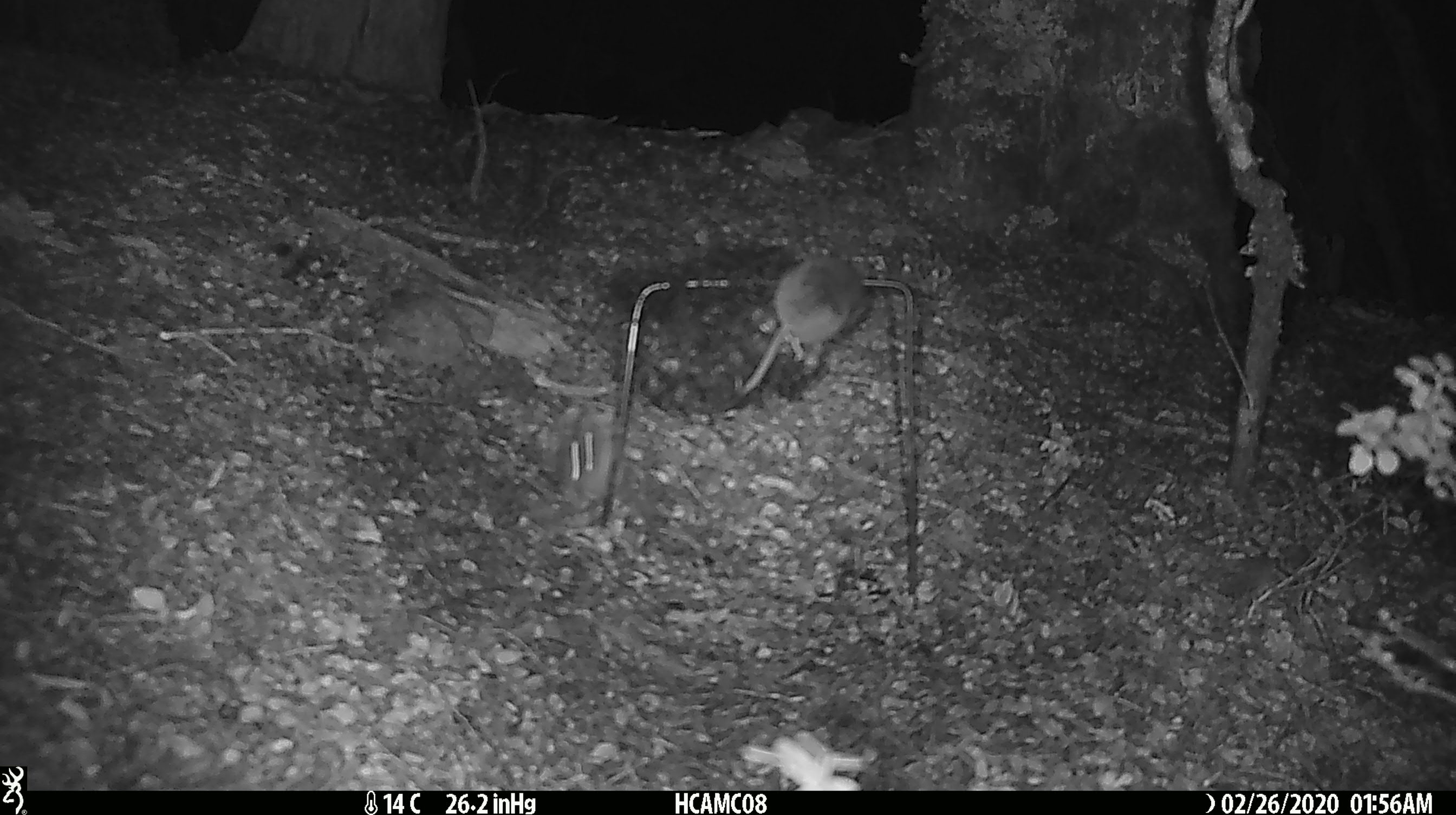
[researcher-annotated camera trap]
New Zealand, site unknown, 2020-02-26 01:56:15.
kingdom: Animalia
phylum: Chordata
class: Mammalia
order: Rodentia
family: Muridae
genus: Mus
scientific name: Mus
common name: mouse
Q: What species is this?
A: Mouse (Mus).